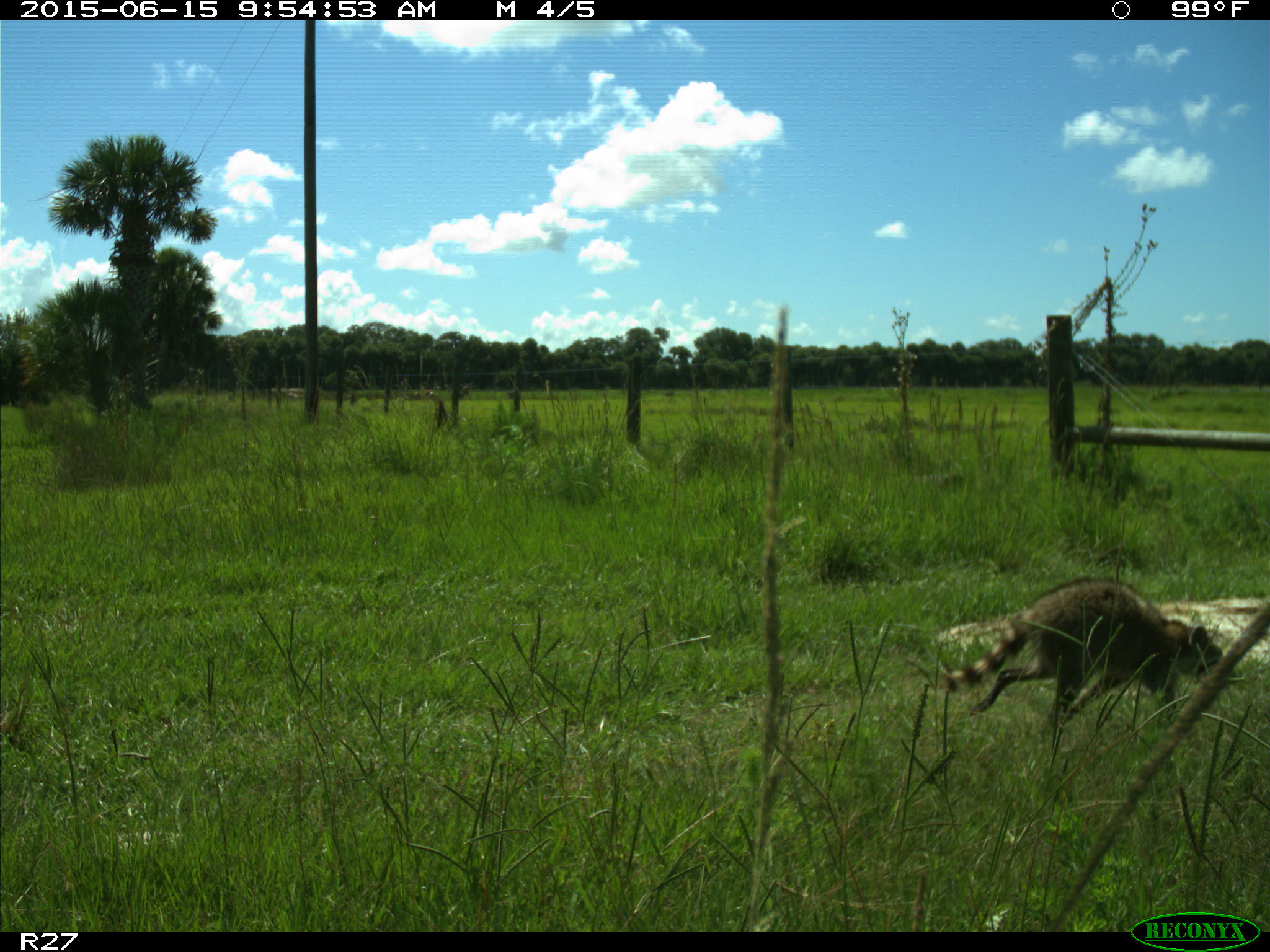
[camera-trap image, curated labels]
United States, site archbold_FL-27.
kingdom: Animalia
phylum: Chordata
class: Mammalia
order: Carnivora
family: Procyonidae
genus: Procyon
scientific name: Procyon lotor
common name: common raccoon